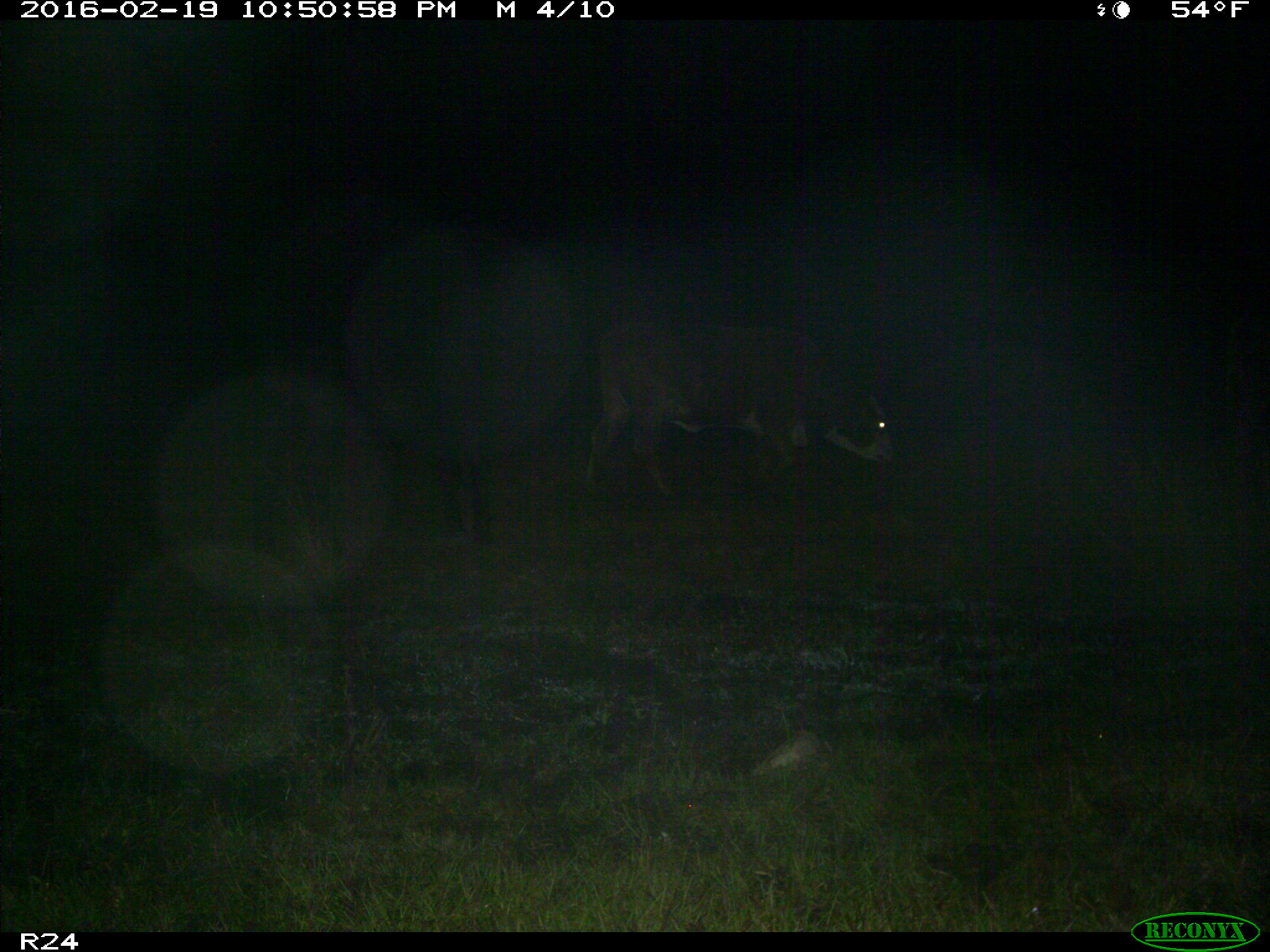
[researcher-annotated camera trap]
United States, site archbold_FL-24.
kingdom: Animalia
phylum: Chordata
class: Mammalia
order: Artiodactyla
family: Bovidae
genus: Bos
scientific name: Bos taurus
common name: domestic cow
Bos taurus (domestic cow).